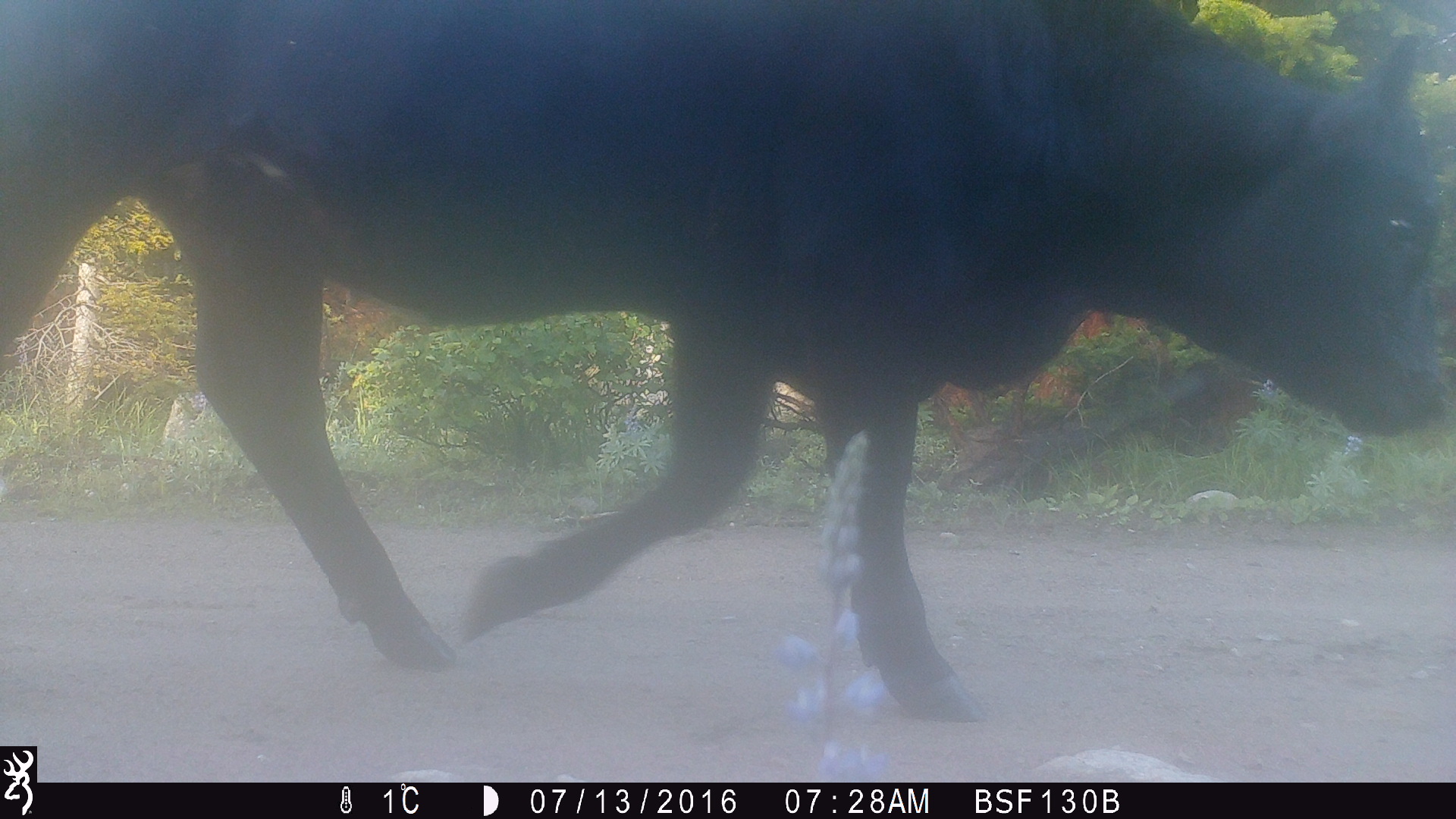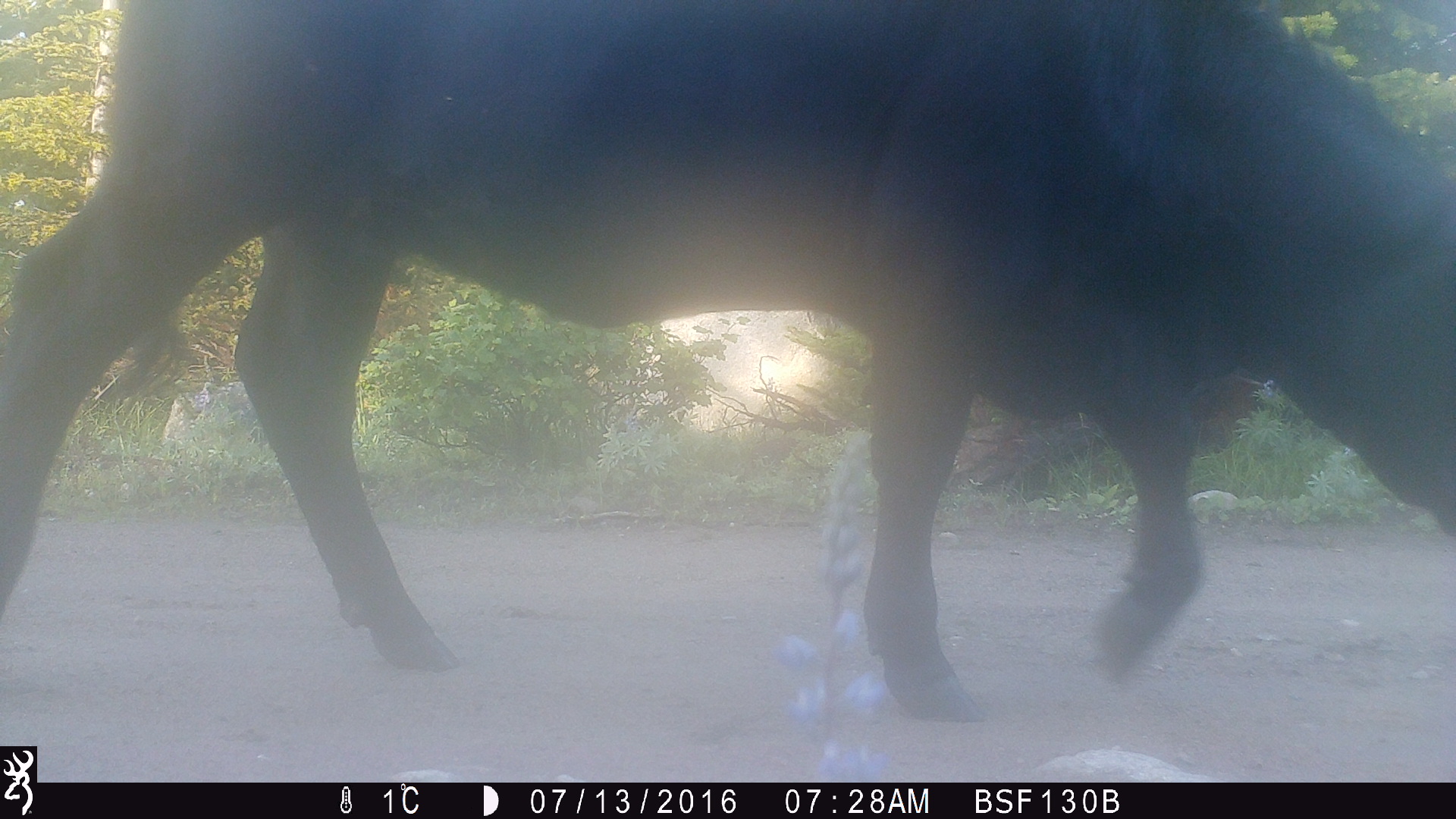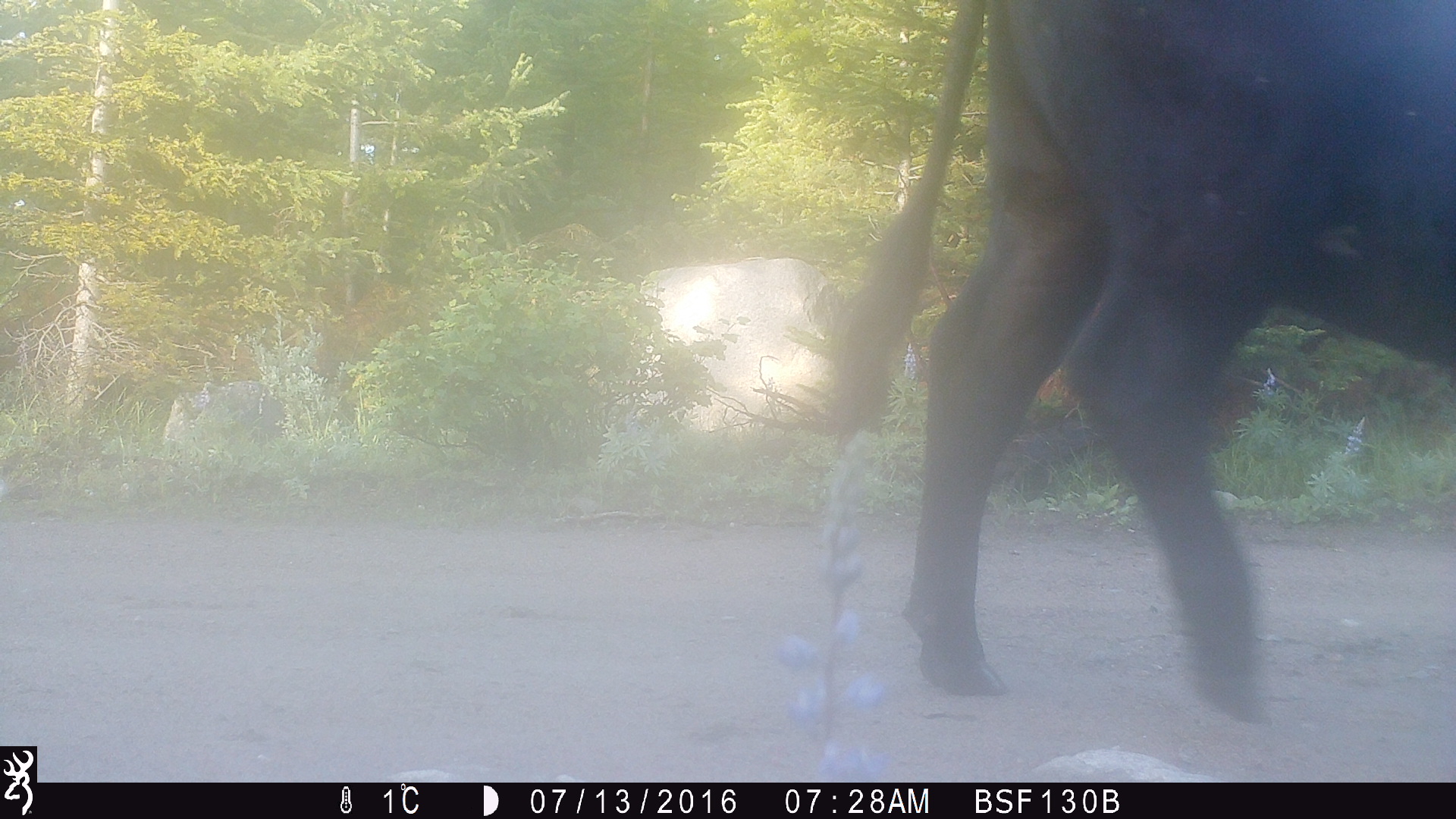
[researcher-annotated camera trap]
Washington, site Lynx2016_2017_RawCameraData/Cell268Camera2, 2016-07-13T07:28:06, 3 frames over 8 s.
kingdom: Animalia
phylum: Chordata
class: Mammalia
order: Artiodactyla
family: Bovidae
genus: Bos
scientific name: Bos taurus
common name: domestic cattle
Domestic cattle (Bos taurus). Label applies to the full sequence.